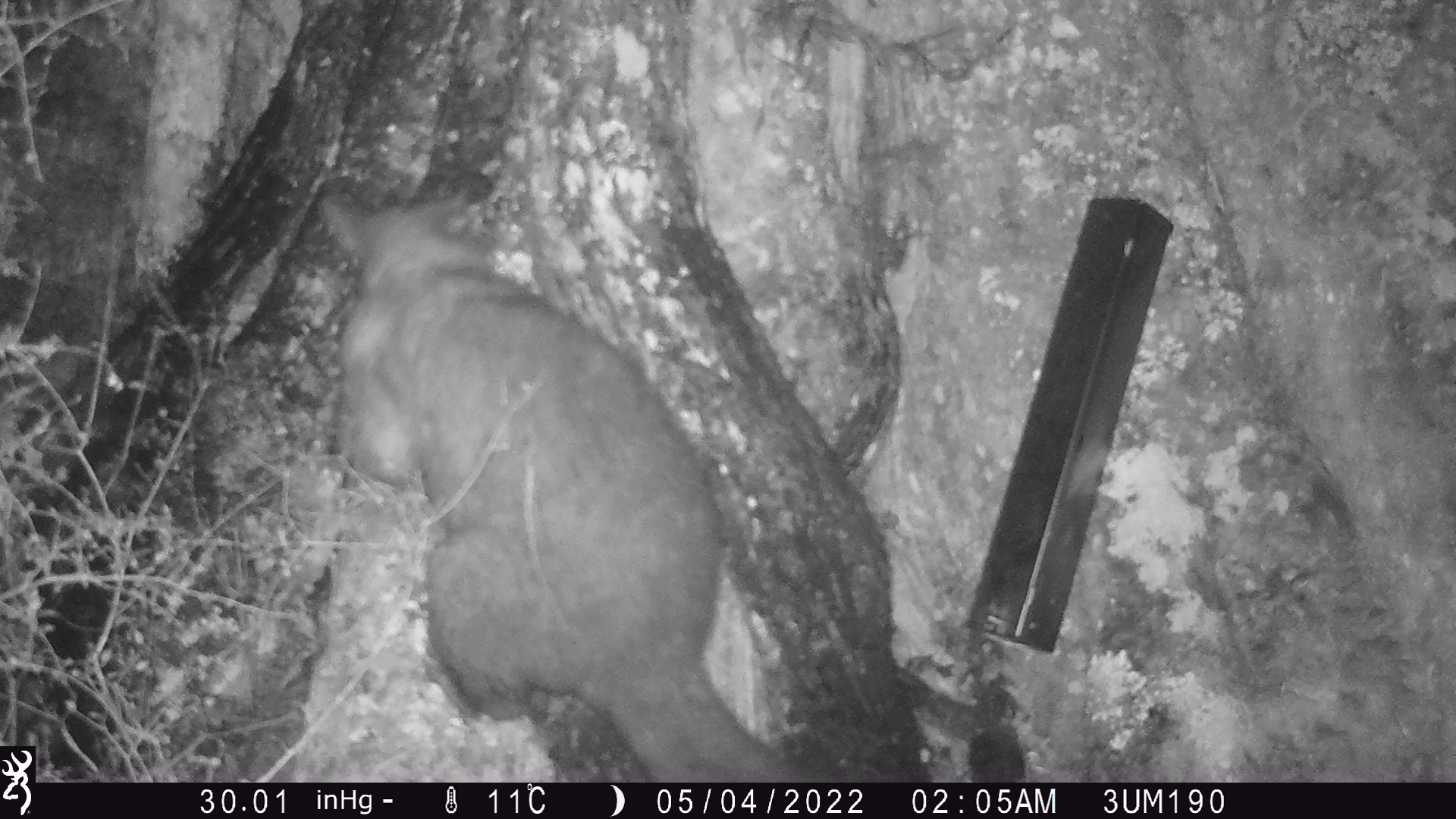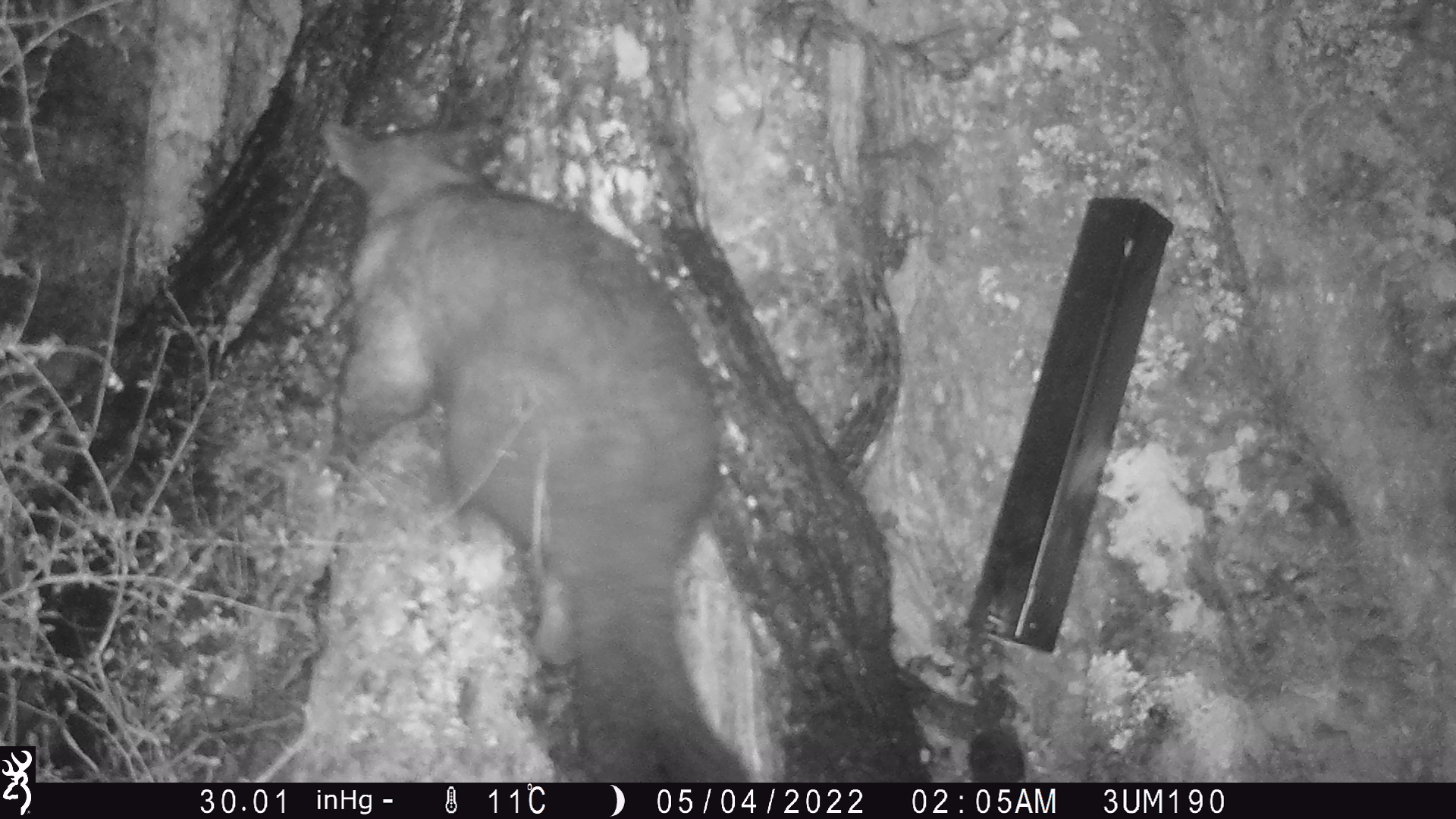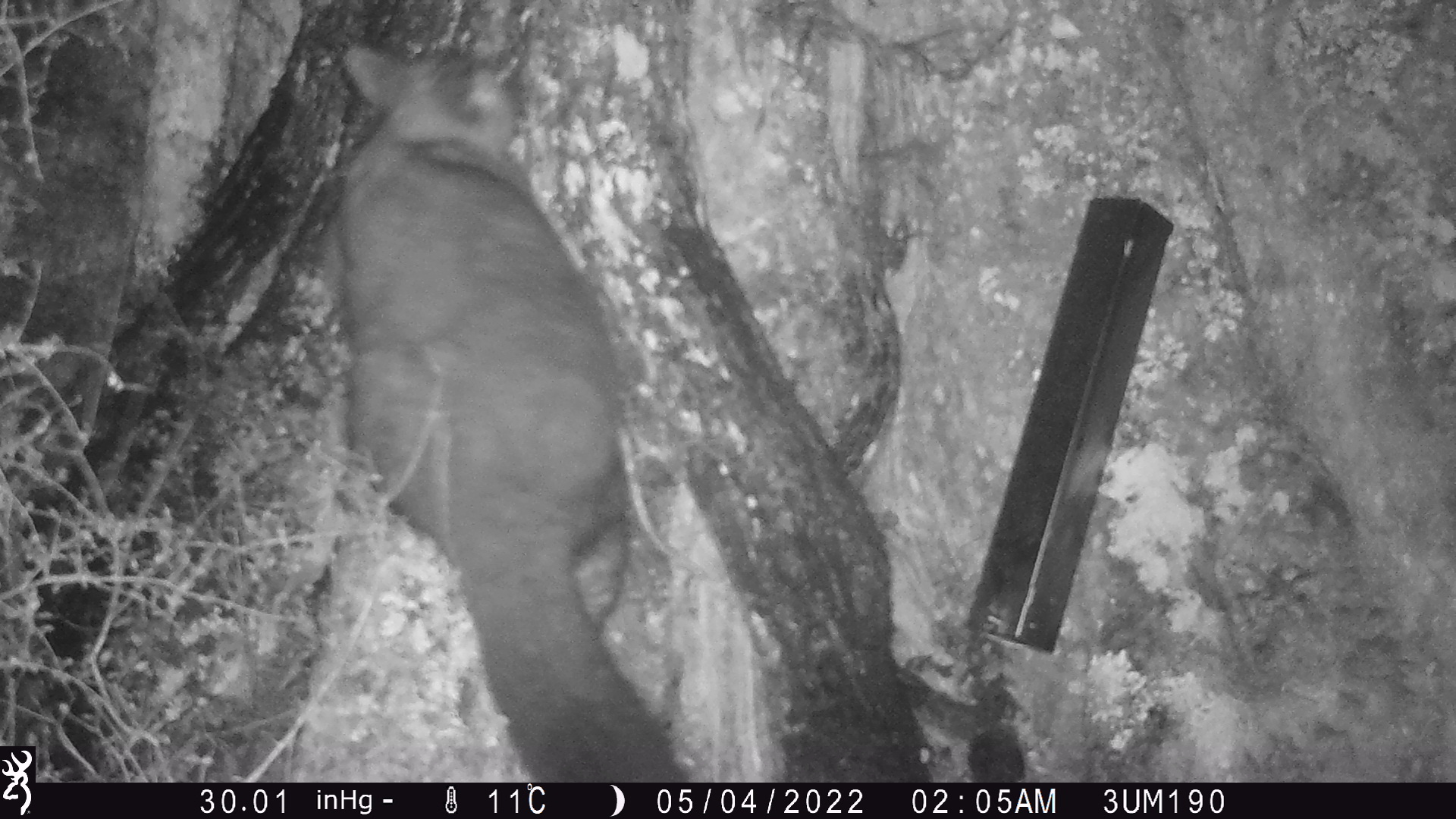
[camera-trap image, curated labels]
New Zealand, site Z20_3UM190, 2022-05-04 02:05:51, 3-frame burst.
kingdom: Animalia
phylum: Chordata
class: Mammalia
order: Diprotodontia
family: Phalangeridae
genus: Trichosurus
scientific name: Trichosurus vulpecula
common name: common brushtail possum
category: possum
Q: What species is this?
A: Possum (common brushtail possum) (Trichosurus vulpecula).